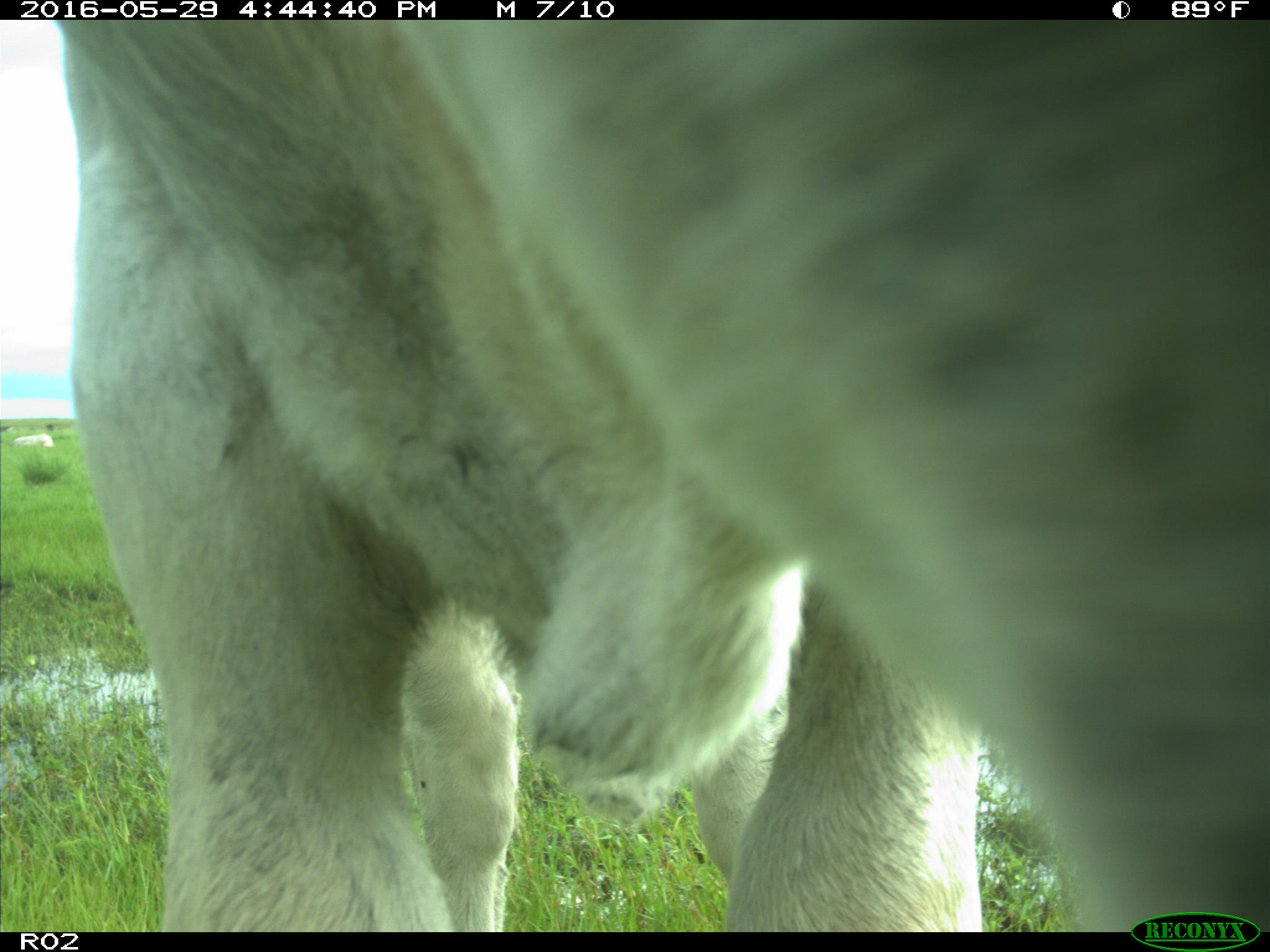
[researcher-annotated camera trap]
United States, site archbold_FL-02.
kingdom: Animalia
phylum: Chordata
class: Mammalia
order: Artiodactyla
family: Bovidae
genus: Bos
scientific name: Bos taurus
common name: domestic cow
Bos taurus (domestic cow).